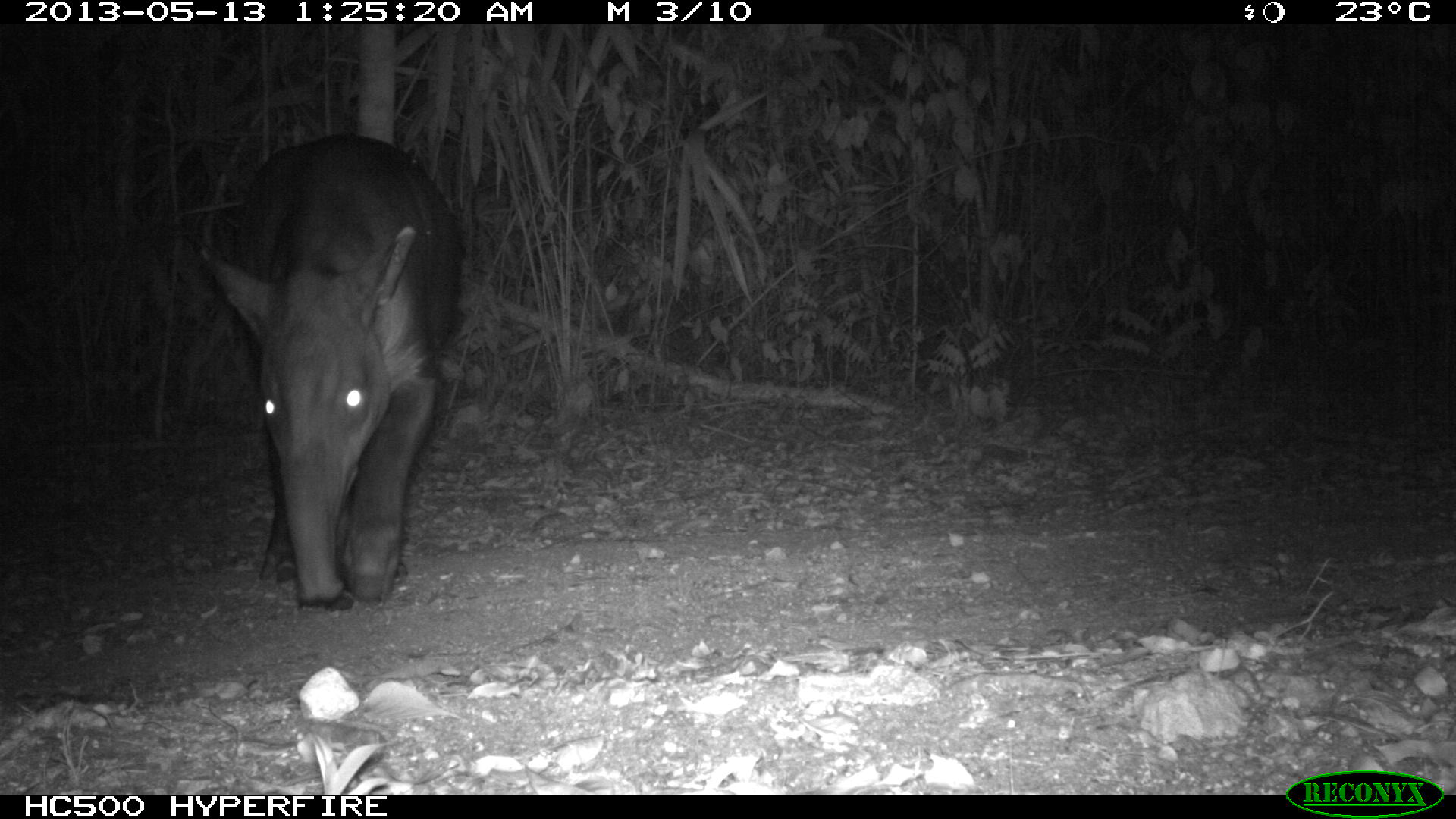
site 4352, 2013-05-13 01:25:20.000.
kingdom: Animalia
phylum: Chordata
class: Mammalia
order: Perissodactyla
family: Tapiridae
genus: Tapirus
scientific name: Tapirus bairdii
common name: baird's tapir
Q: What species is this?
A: Tapirus bairdii (baird's tapir).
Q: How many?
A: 2.